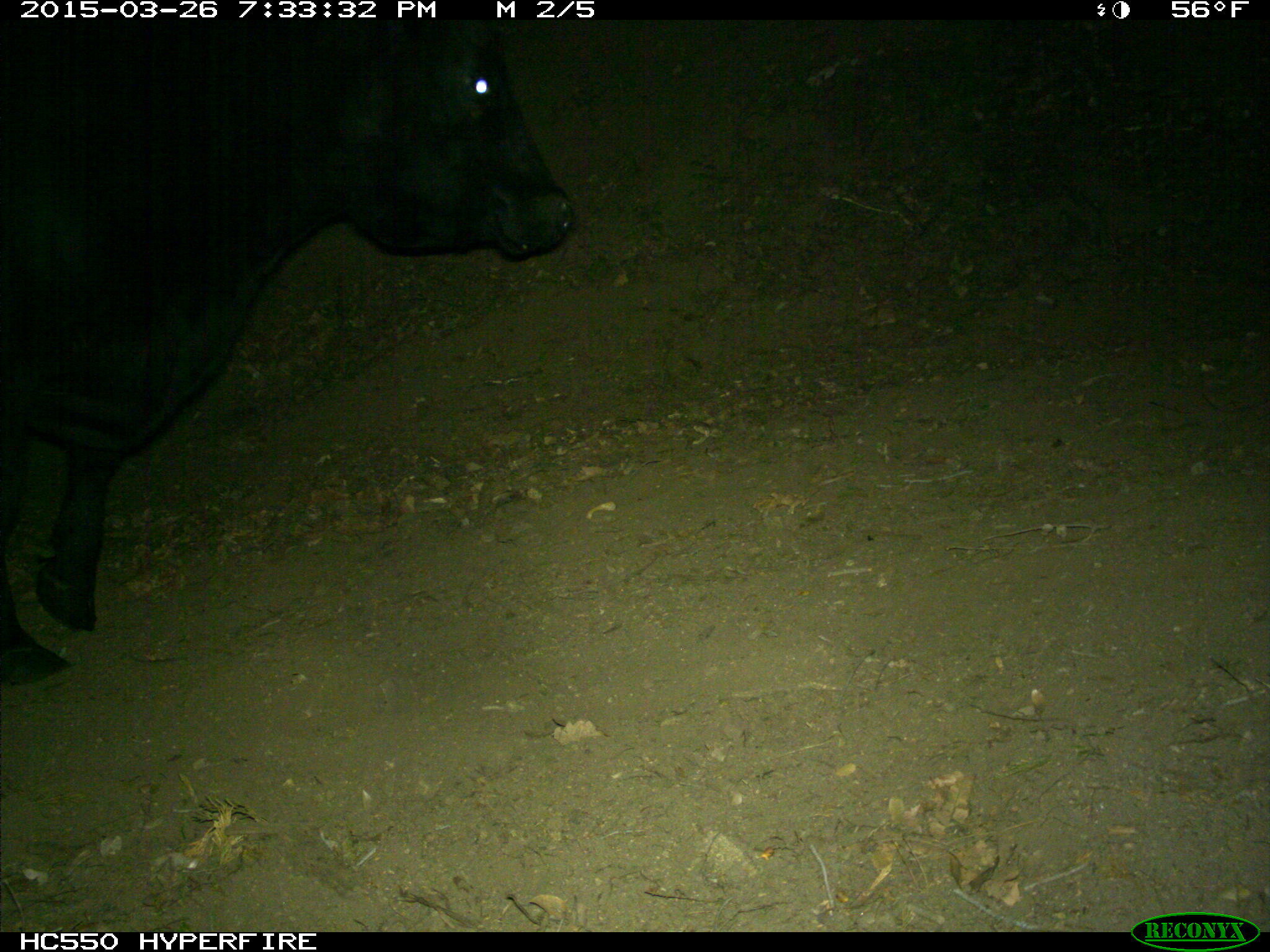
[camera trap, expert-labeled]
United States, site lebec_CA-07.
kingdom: Animalia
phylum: Chordata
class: Mammalia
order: Artiodactyla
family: Bovidae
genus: Bos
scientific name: Bos taurus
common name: domestic cow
Bos taurus (domestic cow).